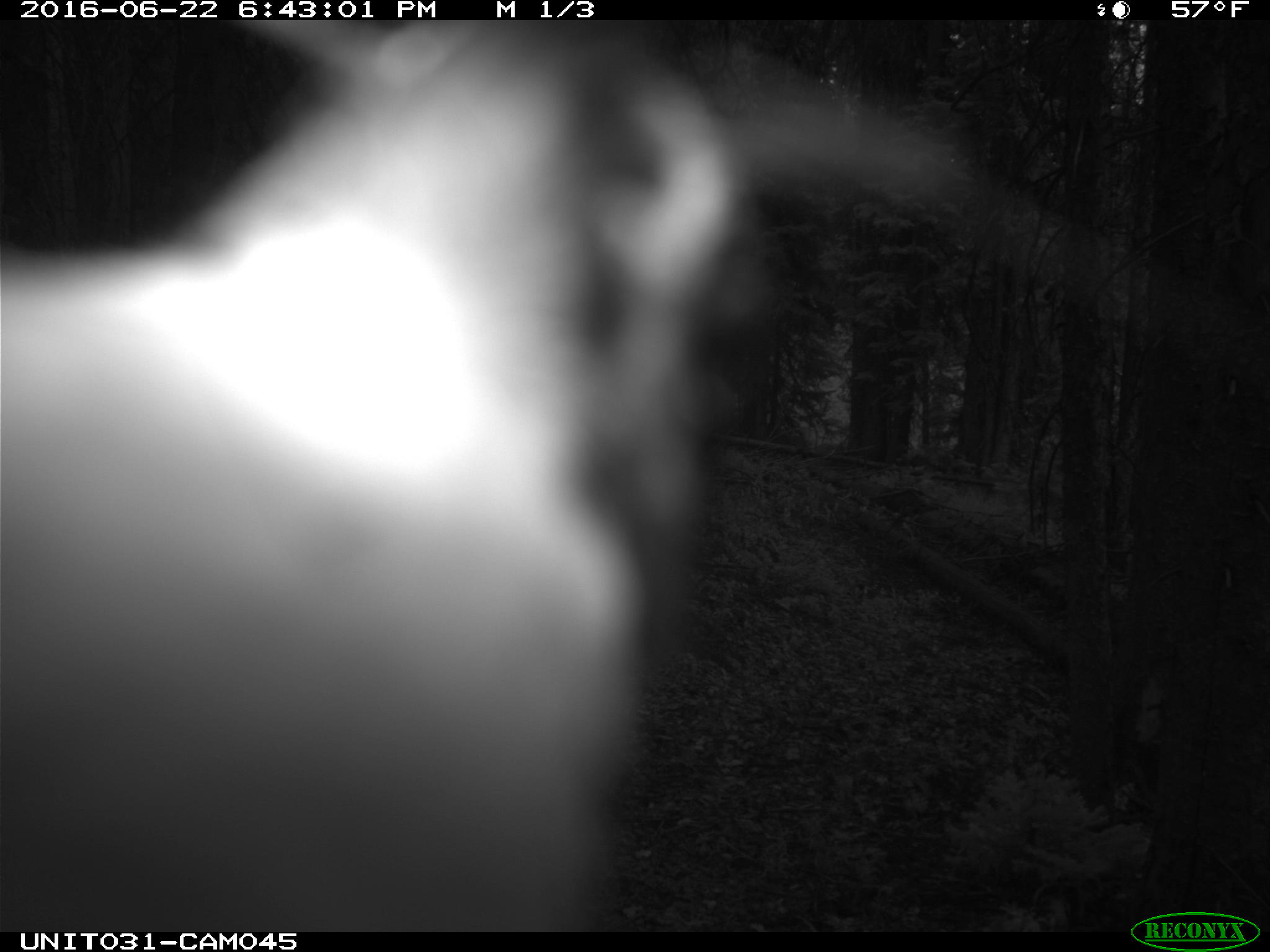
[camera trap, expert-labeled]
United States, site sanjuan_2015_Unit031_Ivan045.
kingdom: Animalia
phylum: Chordata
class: Aves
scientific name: Aves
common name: birds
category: unidentified bird